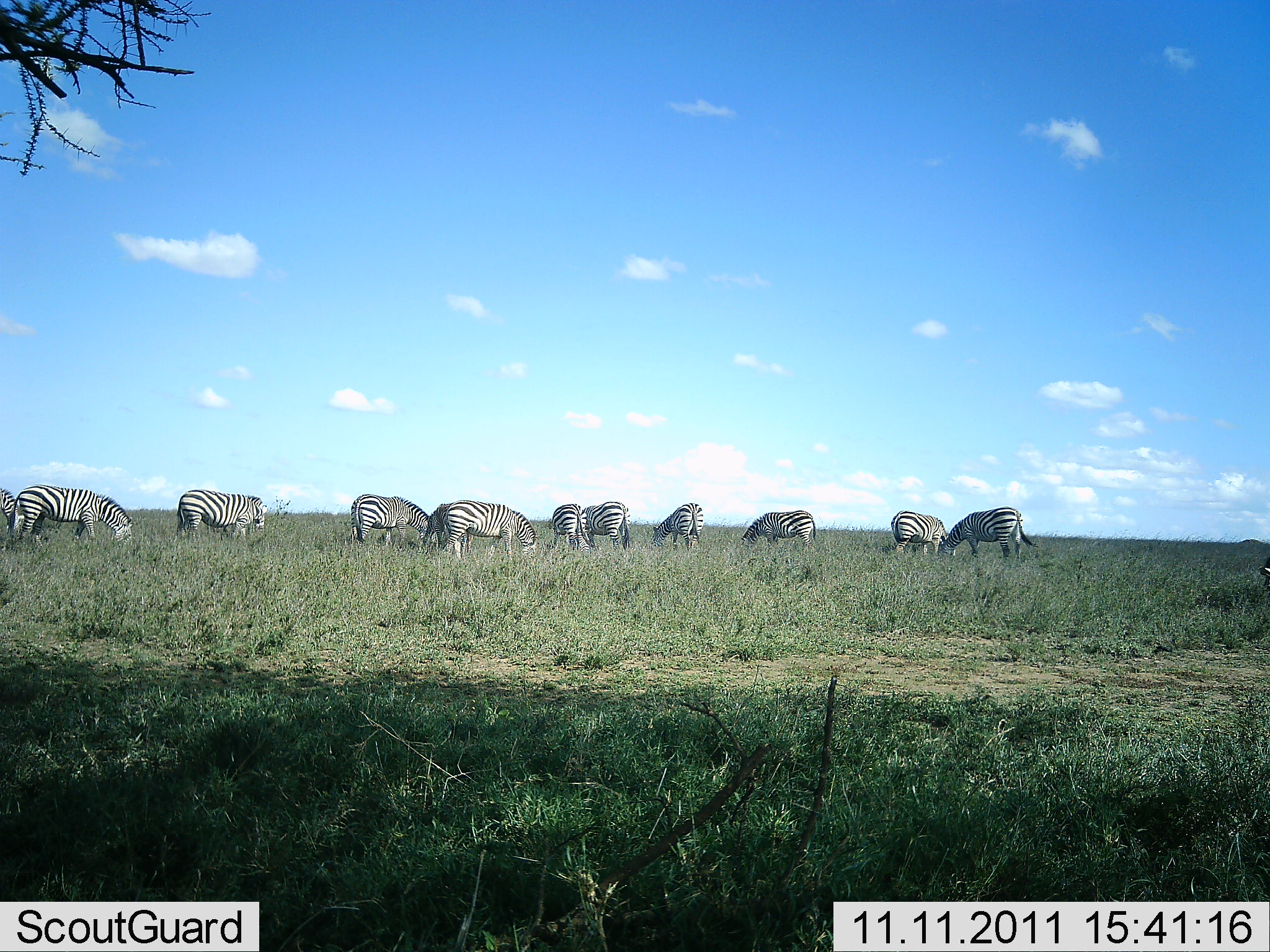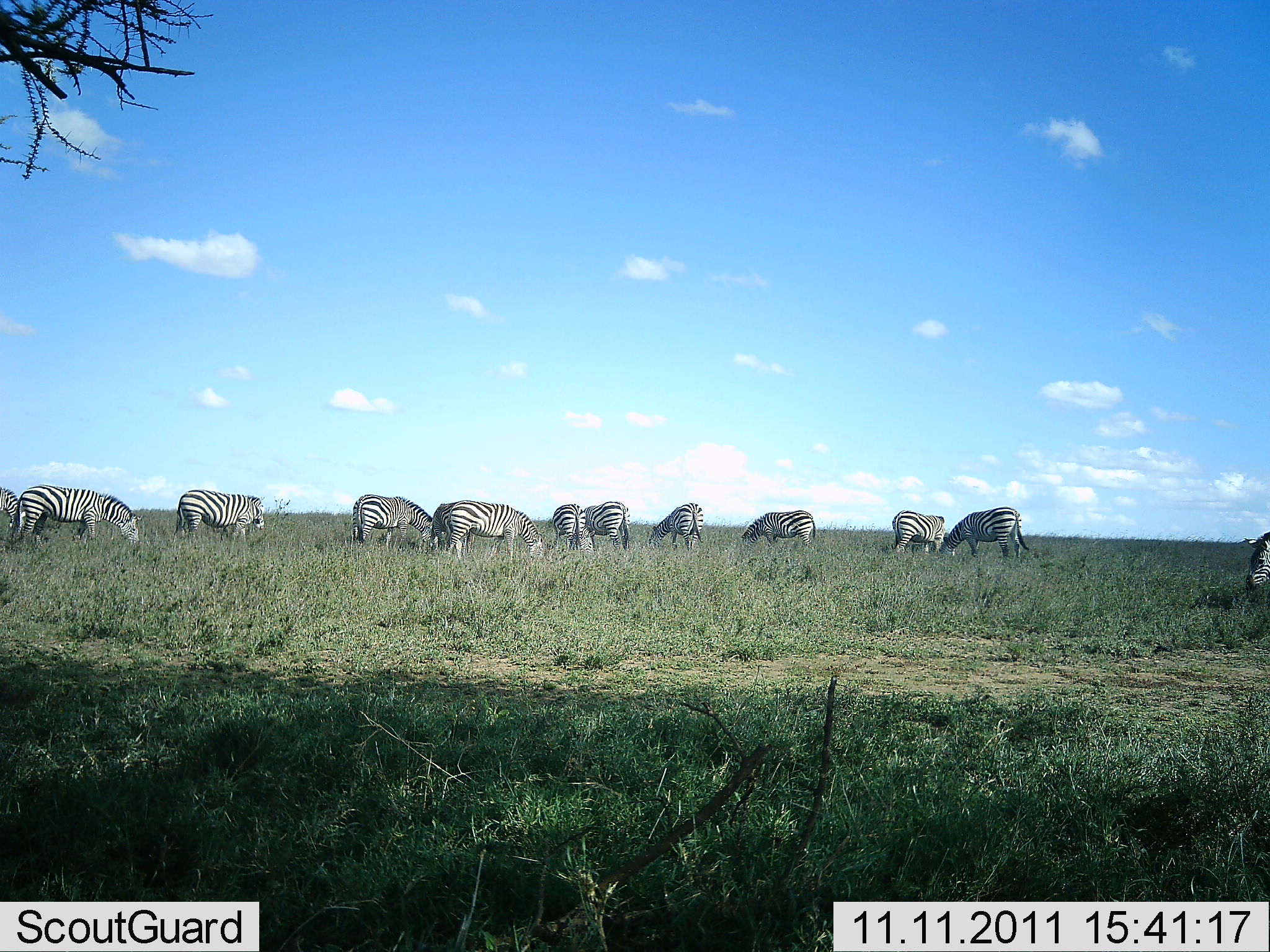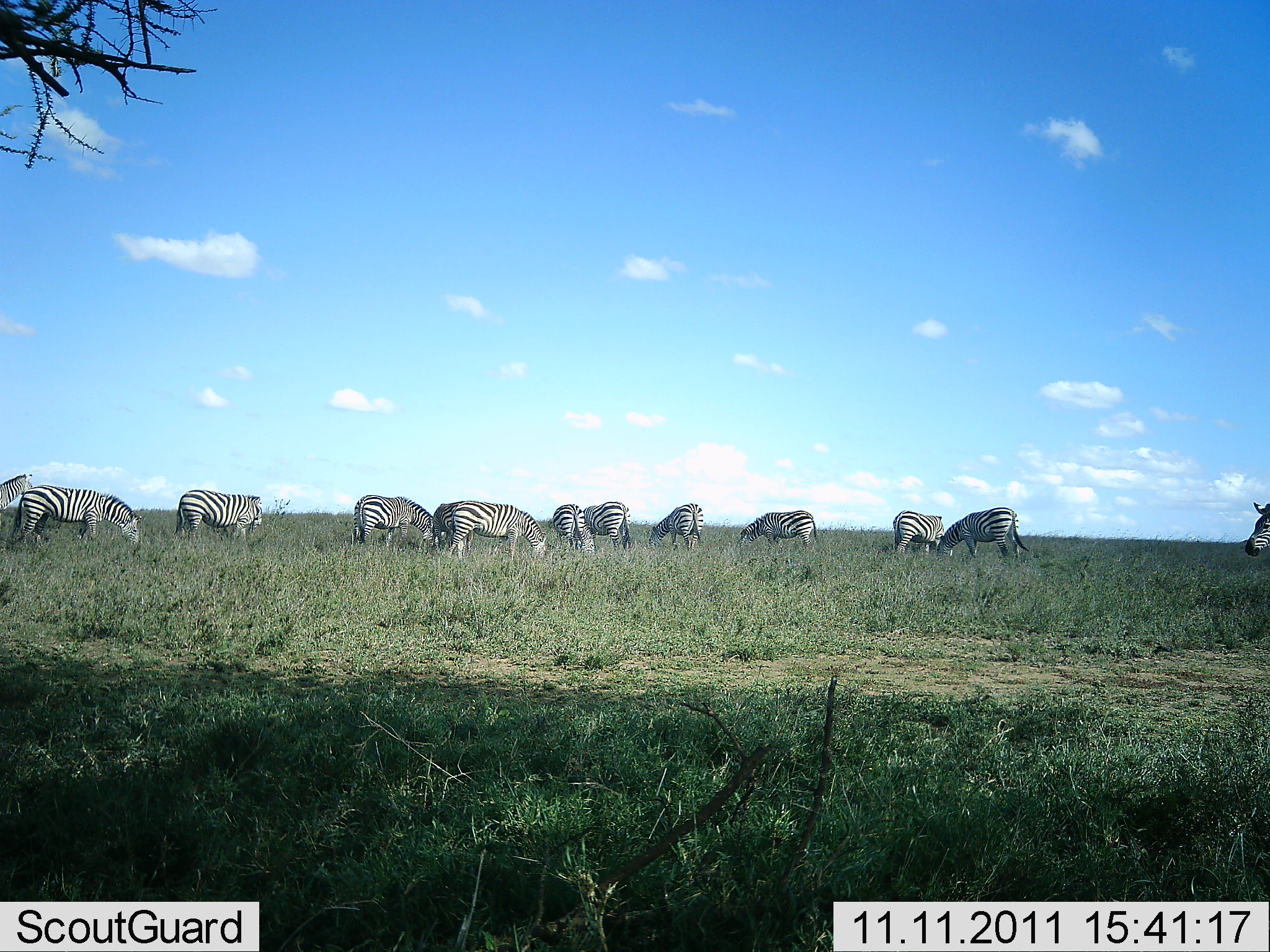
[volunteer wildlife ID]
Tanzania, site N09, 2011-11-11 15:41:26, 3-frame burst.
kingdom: Animalia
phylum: Chordata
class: Mammalia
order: Perissodactyla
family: Equidae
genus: Equus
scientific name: Equus quagga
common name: plains zebra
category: zebra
Zebra (plains zebra) (Equus quagga), count 11-50. Behavior (volunteer vote fractions): standing 38%, resting 0%, moving 8%, interacting 0%. Young present (vote fraction): 0%. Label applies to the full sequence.